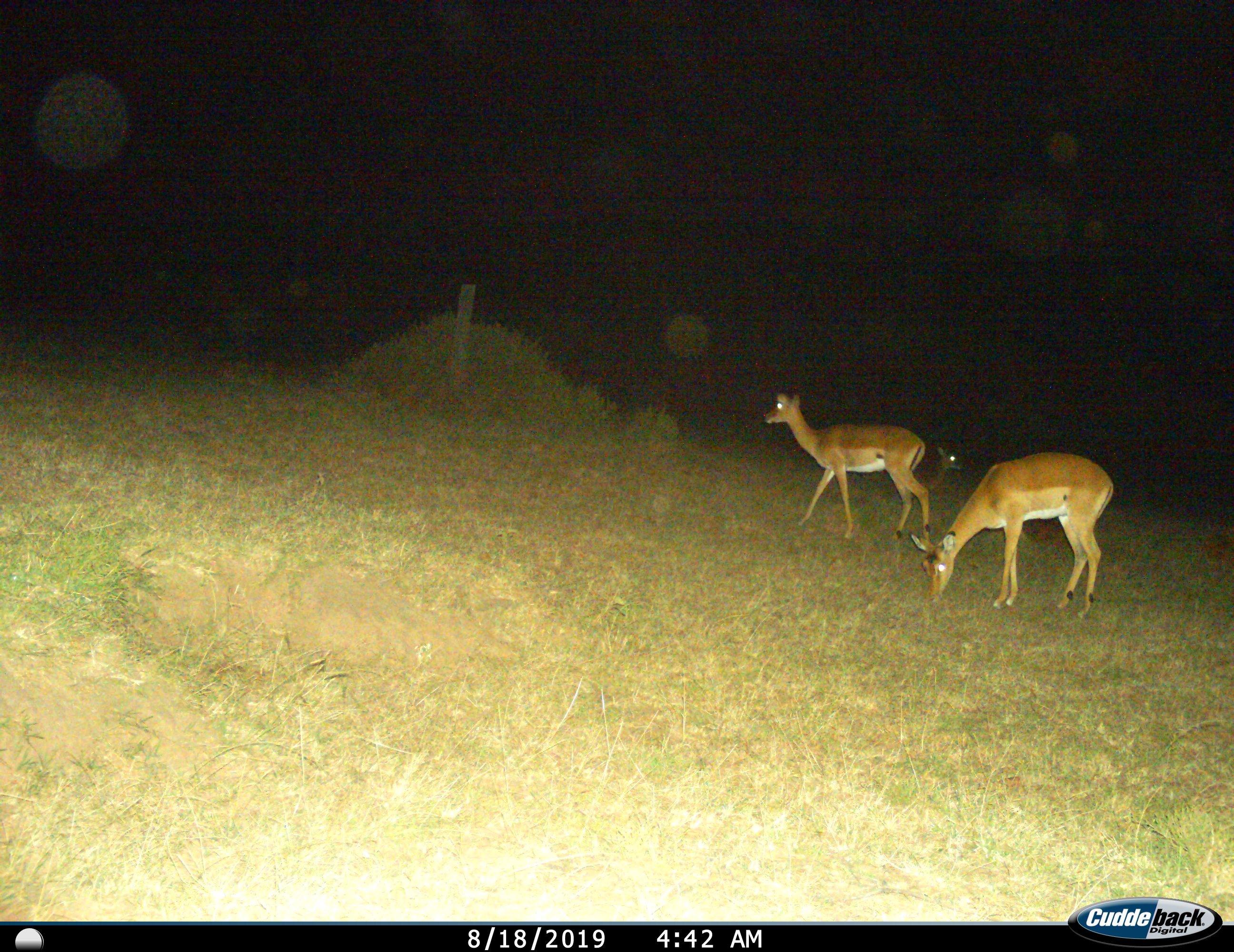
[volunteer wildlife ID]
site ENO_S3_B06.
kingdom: Animalia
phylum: Chordata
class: Mammalia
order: Artiodactyla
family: Bovidae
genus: Aepyceros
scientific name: Aepyceros melampus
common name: impala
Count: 3.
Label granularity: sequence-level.